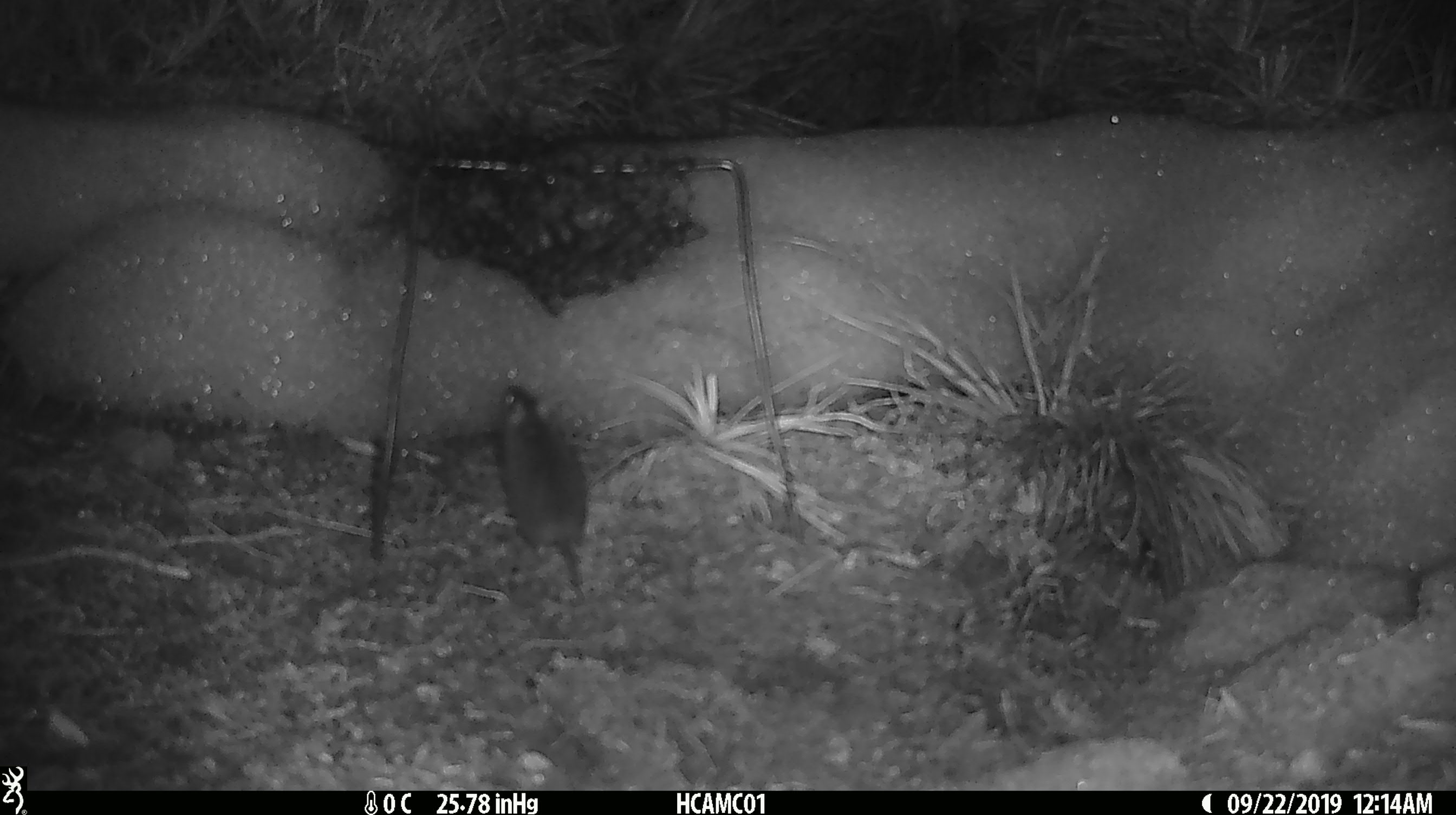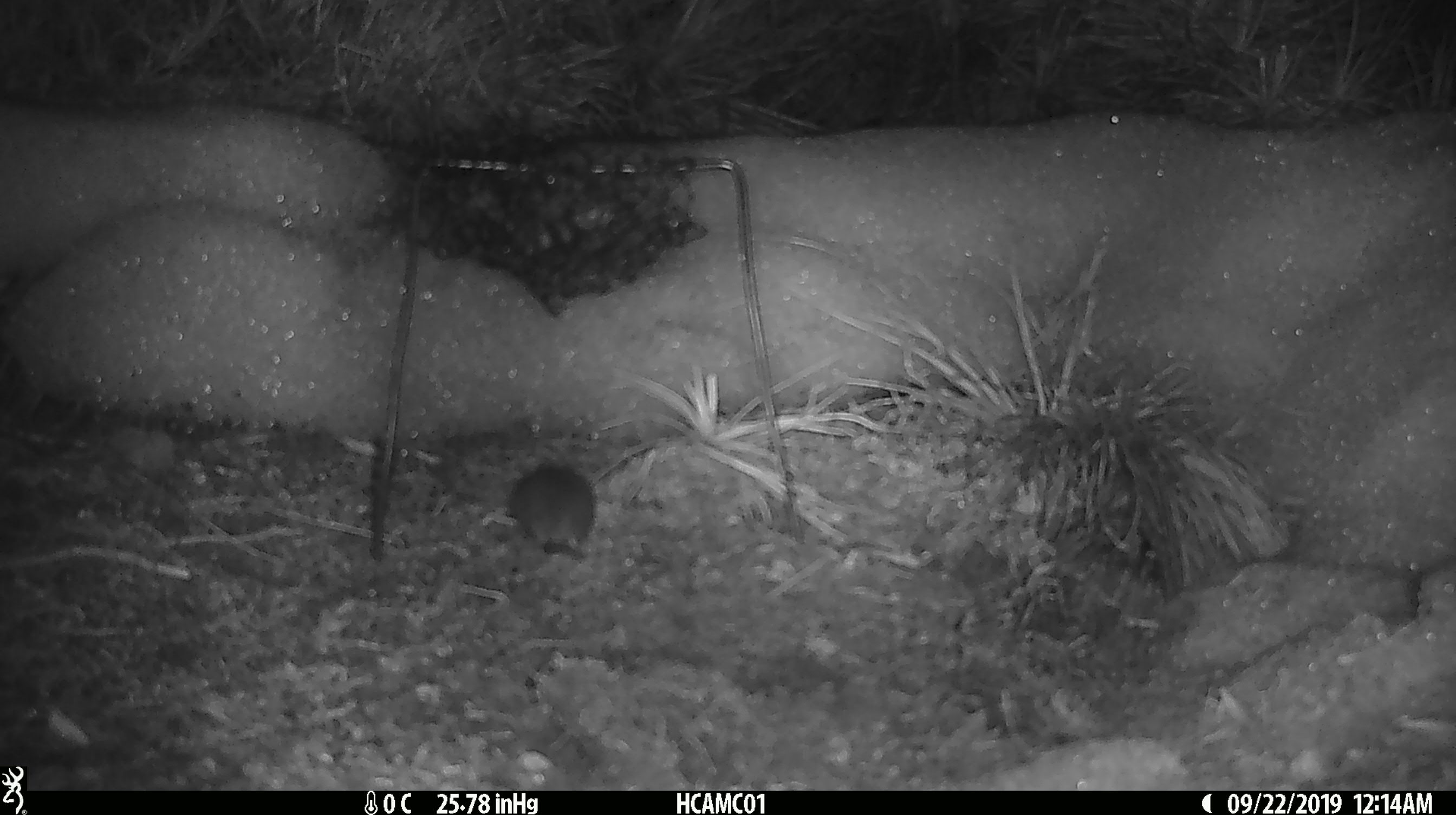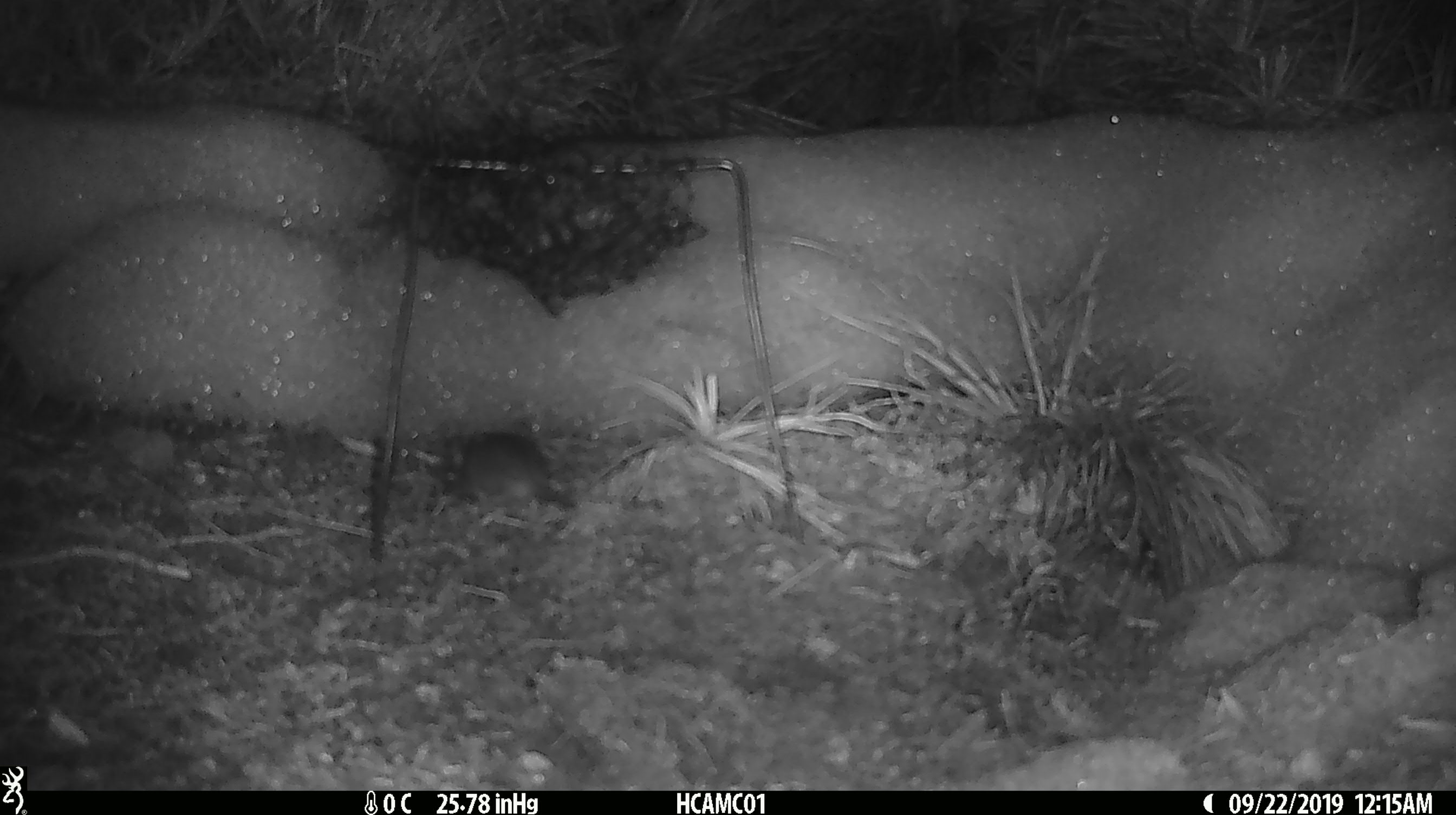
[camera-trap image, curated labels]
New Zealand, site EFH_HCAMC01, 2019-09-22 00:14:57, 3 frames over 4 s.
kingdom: Animalia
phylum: Chordata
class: Mammalia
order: Rodentia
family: Muridae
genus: Mus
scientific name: Mus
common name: mouse